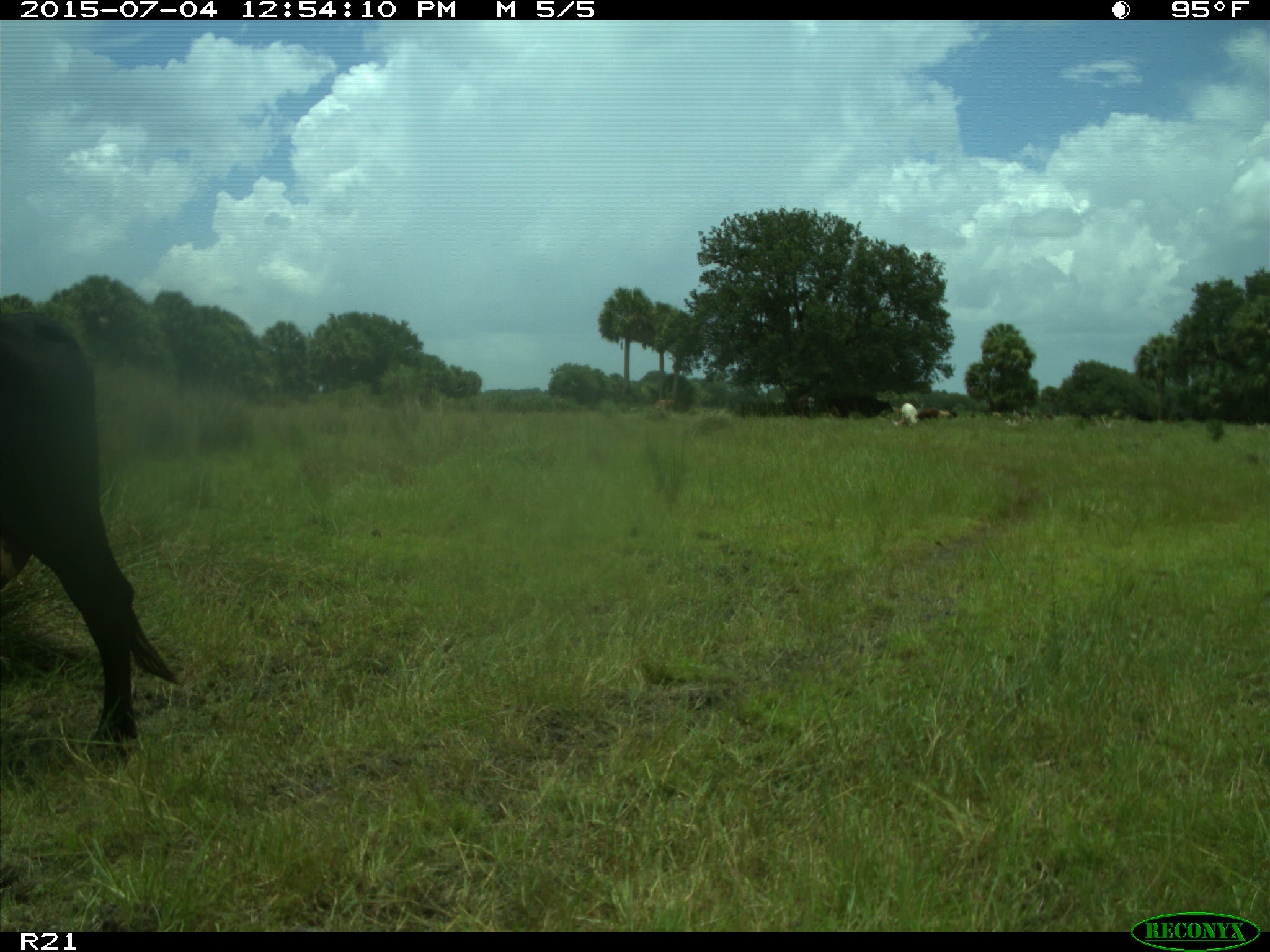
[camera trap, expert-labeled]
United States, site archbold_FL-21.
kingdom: Animalia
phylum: Chordata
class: Mammalia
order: Artiodactyla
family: Bovidae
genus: Bos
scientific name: Bos taurus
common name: domestic cow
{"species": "Bos taurus (domestic cow)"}